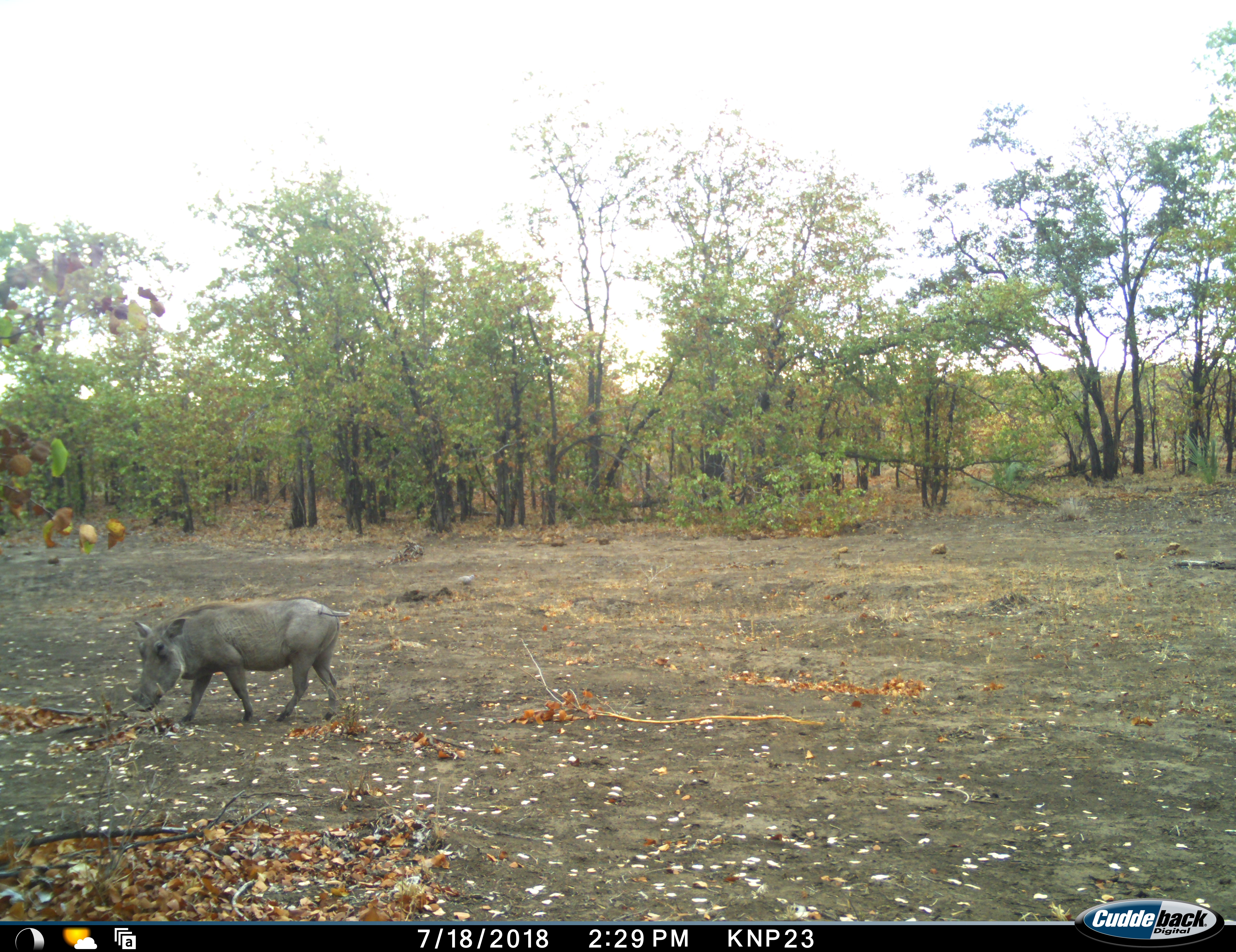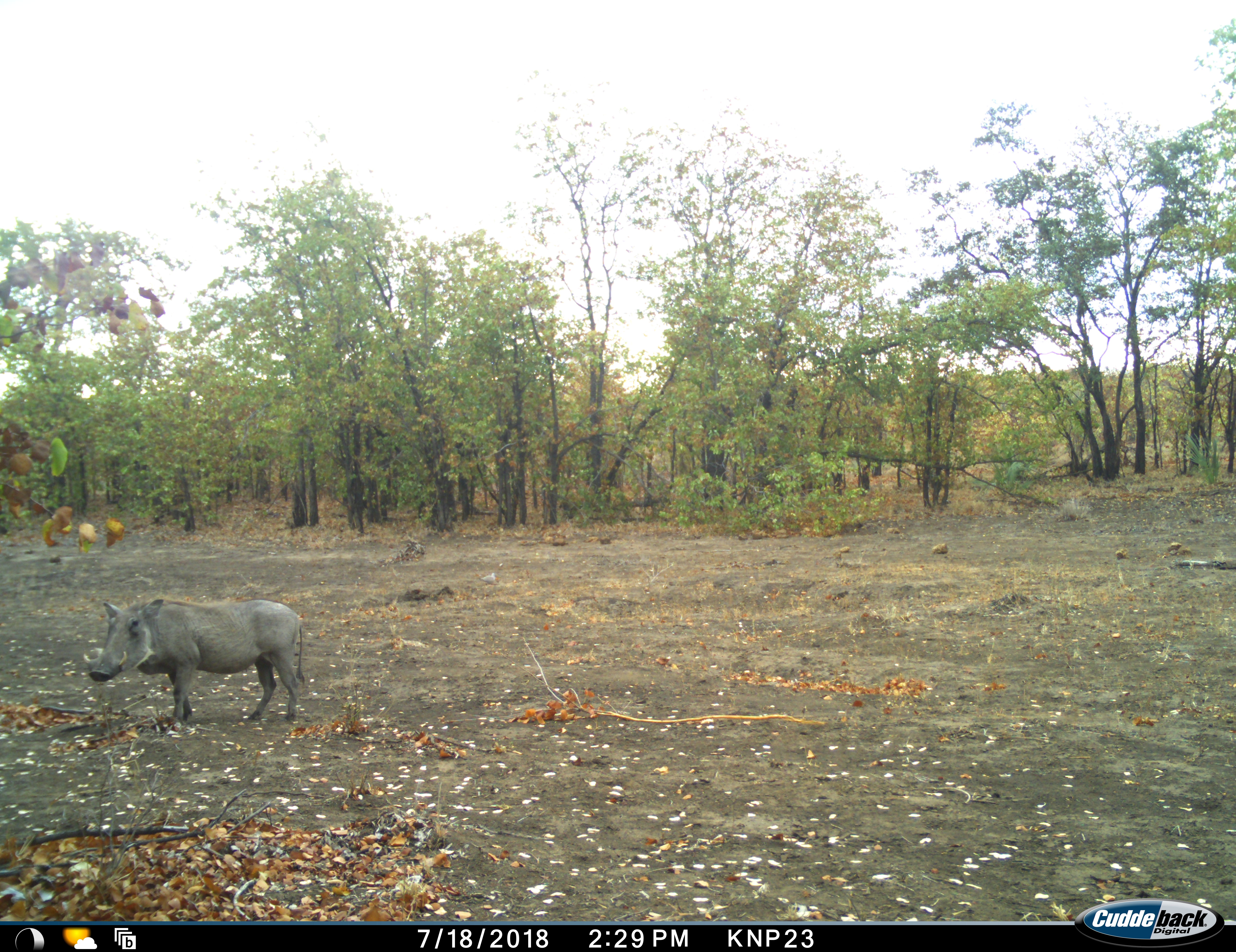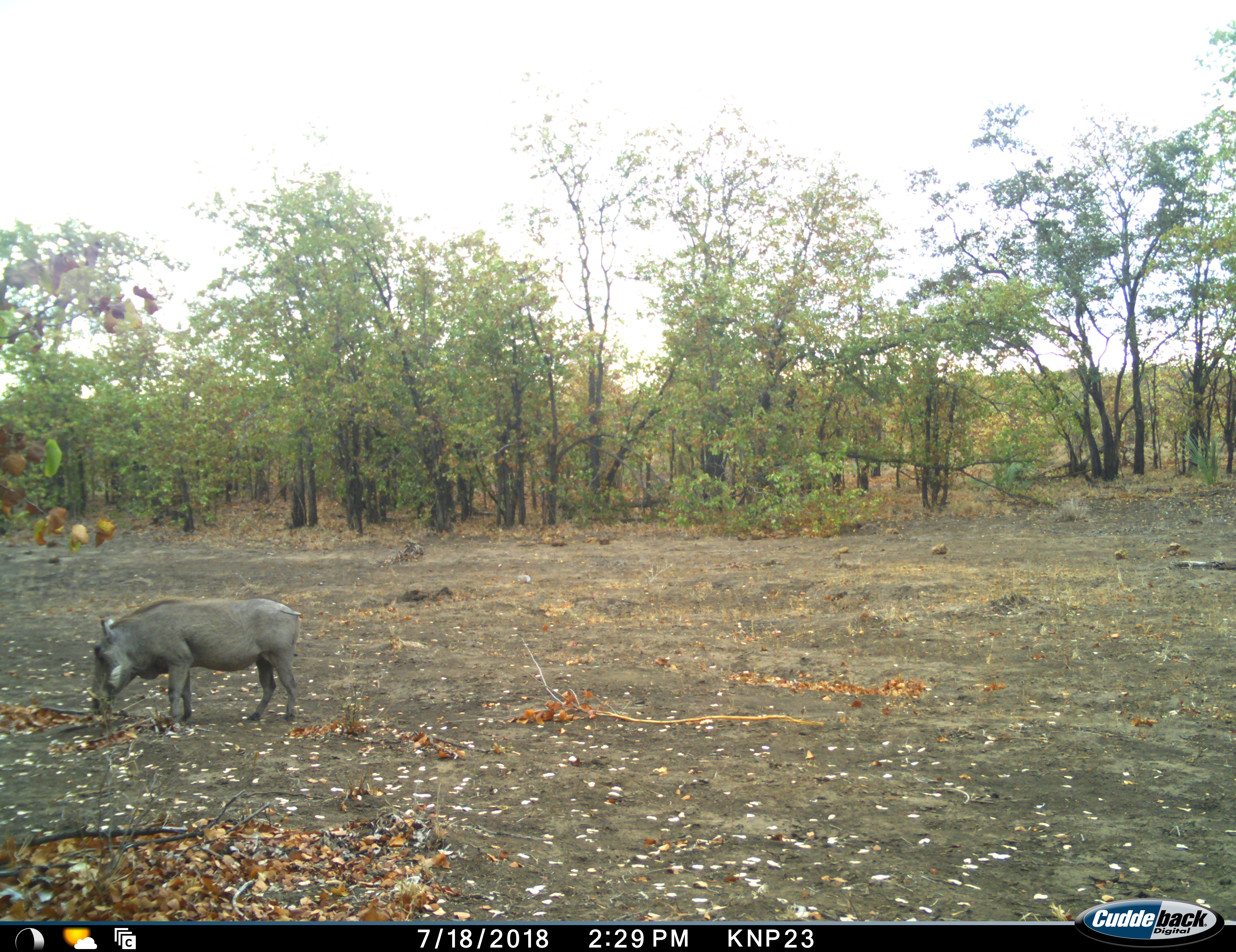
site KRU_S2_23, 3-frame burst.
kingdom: Animalia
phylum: Chordata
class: Mammalia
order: Artiodactyla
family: Suidae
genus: Phacochoerus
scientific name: Phacochoerus africanus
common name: warthog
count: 1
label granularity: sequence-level